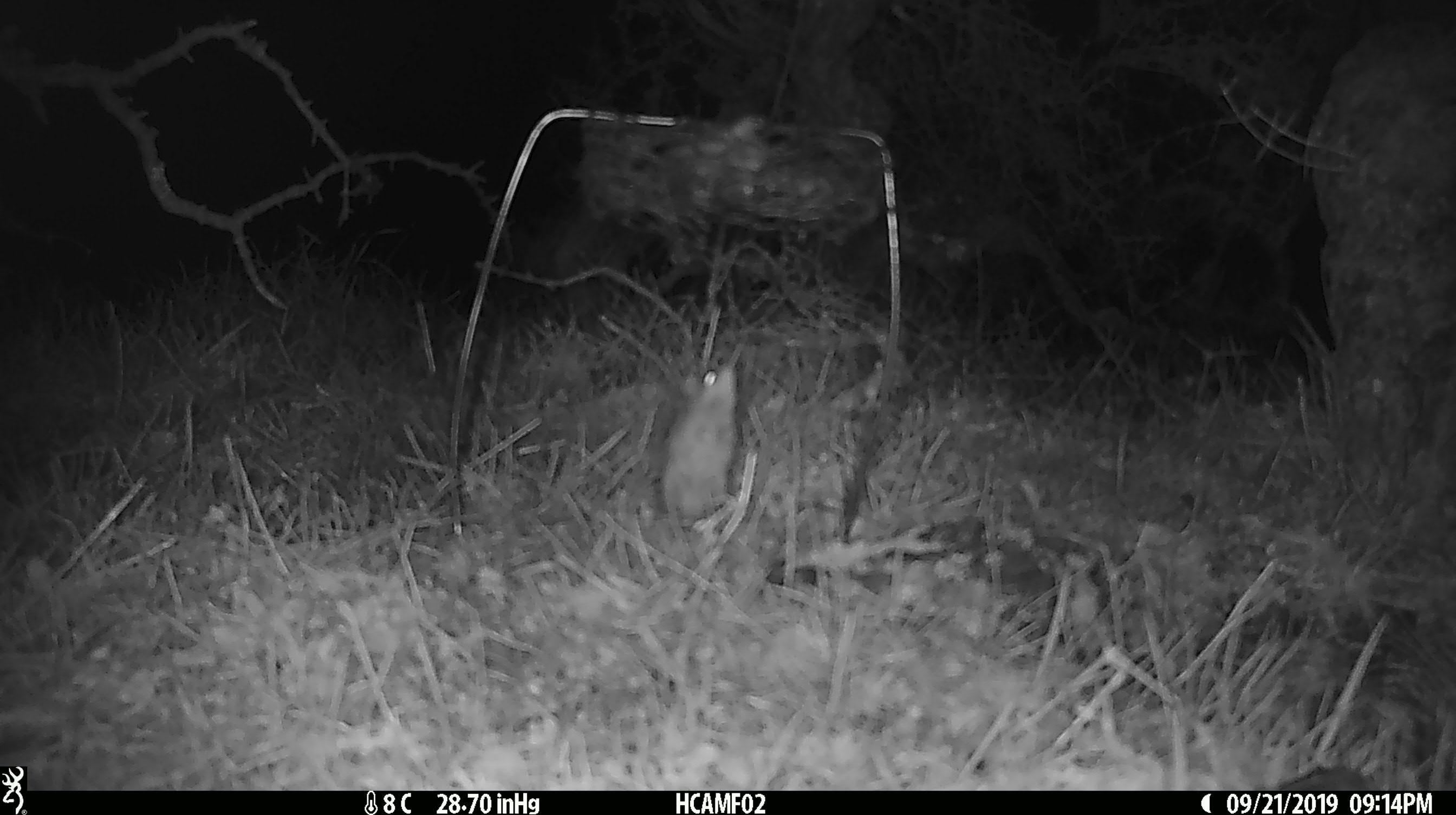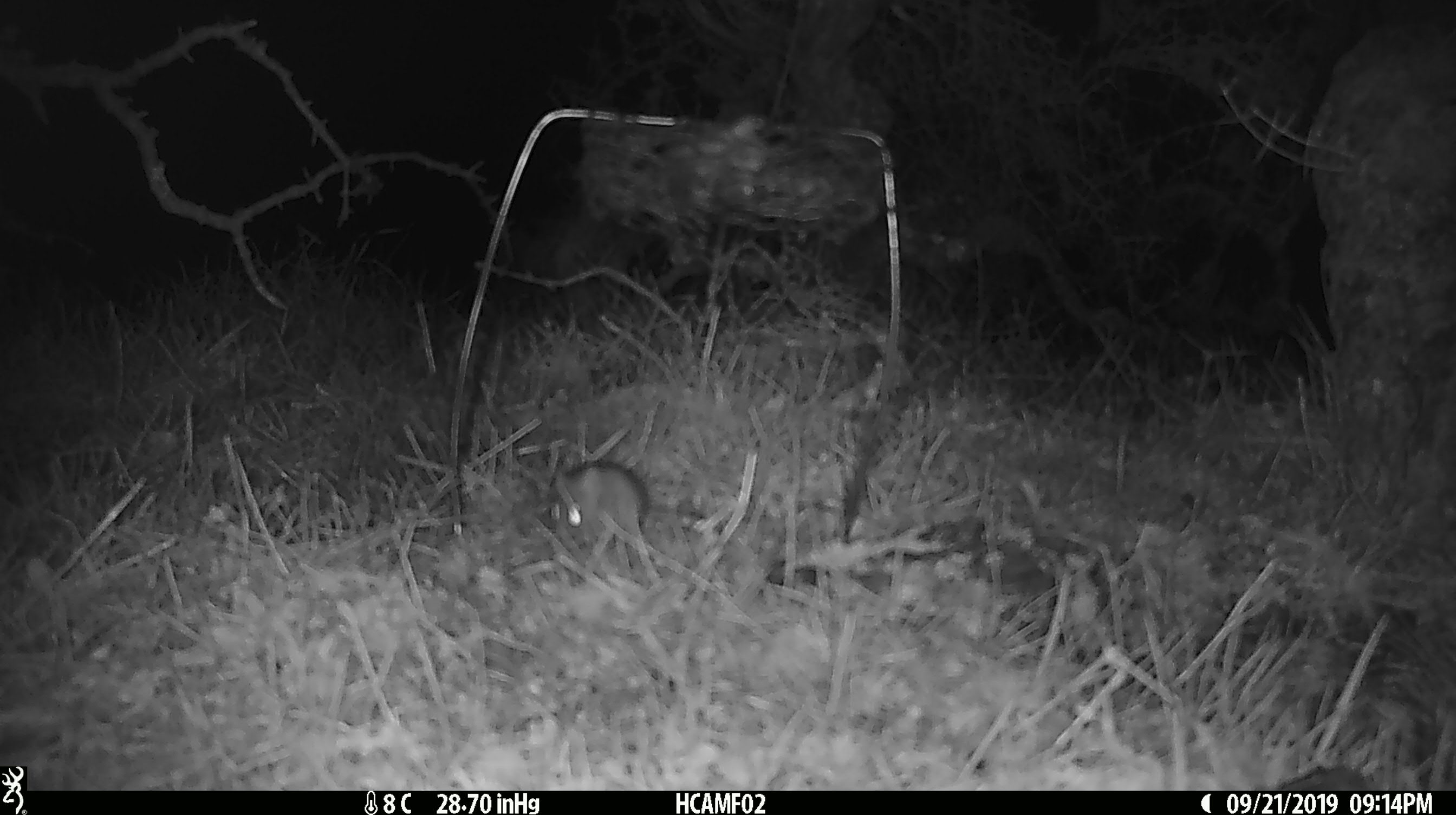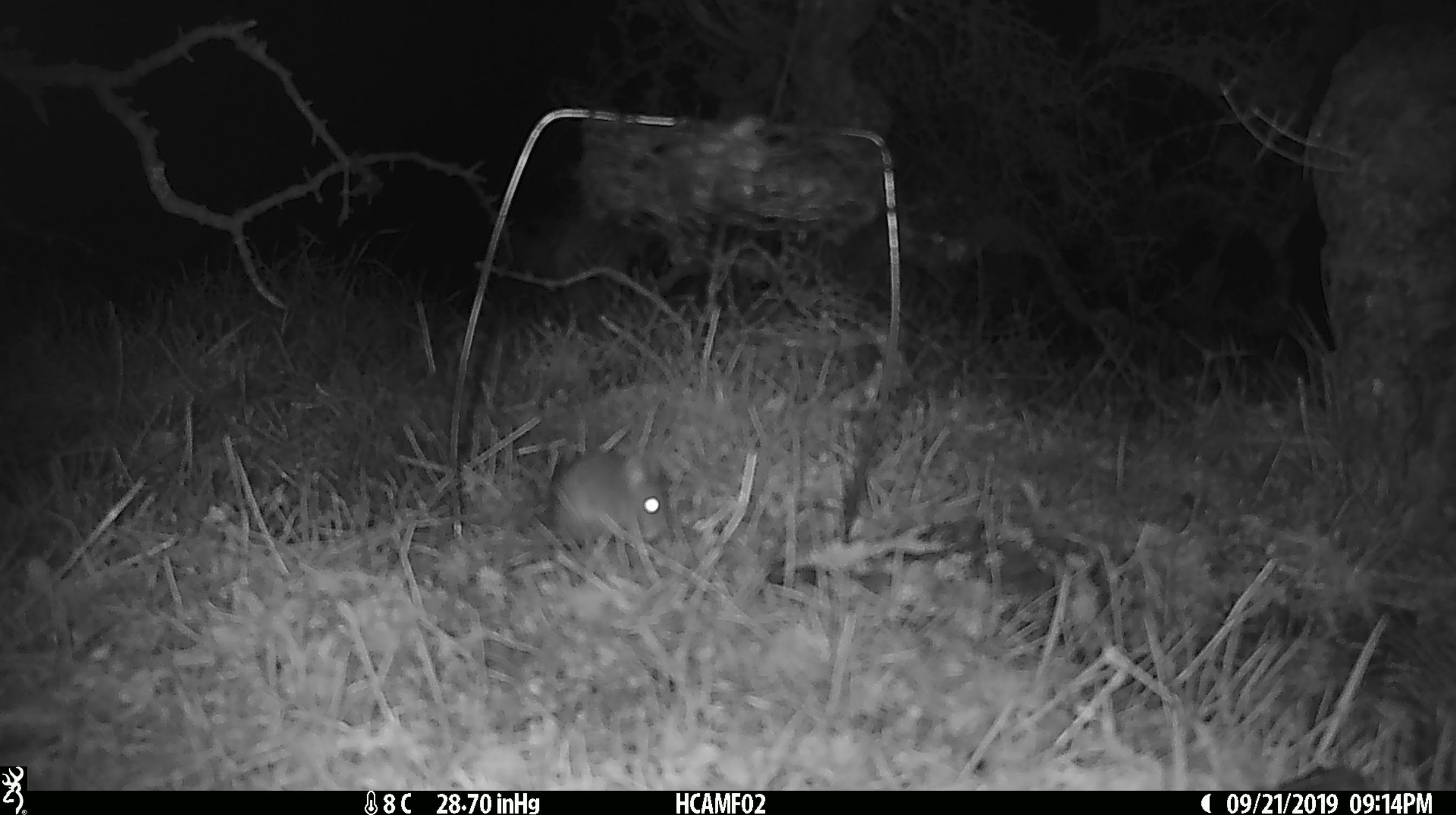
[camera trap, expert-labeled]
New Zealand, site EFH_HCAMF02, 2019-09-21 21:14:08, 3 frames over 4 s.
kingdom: Animalia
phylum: Chordata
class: Mammalia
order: Rodentia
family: Muridae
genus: Mus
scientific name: Mus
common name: mouse